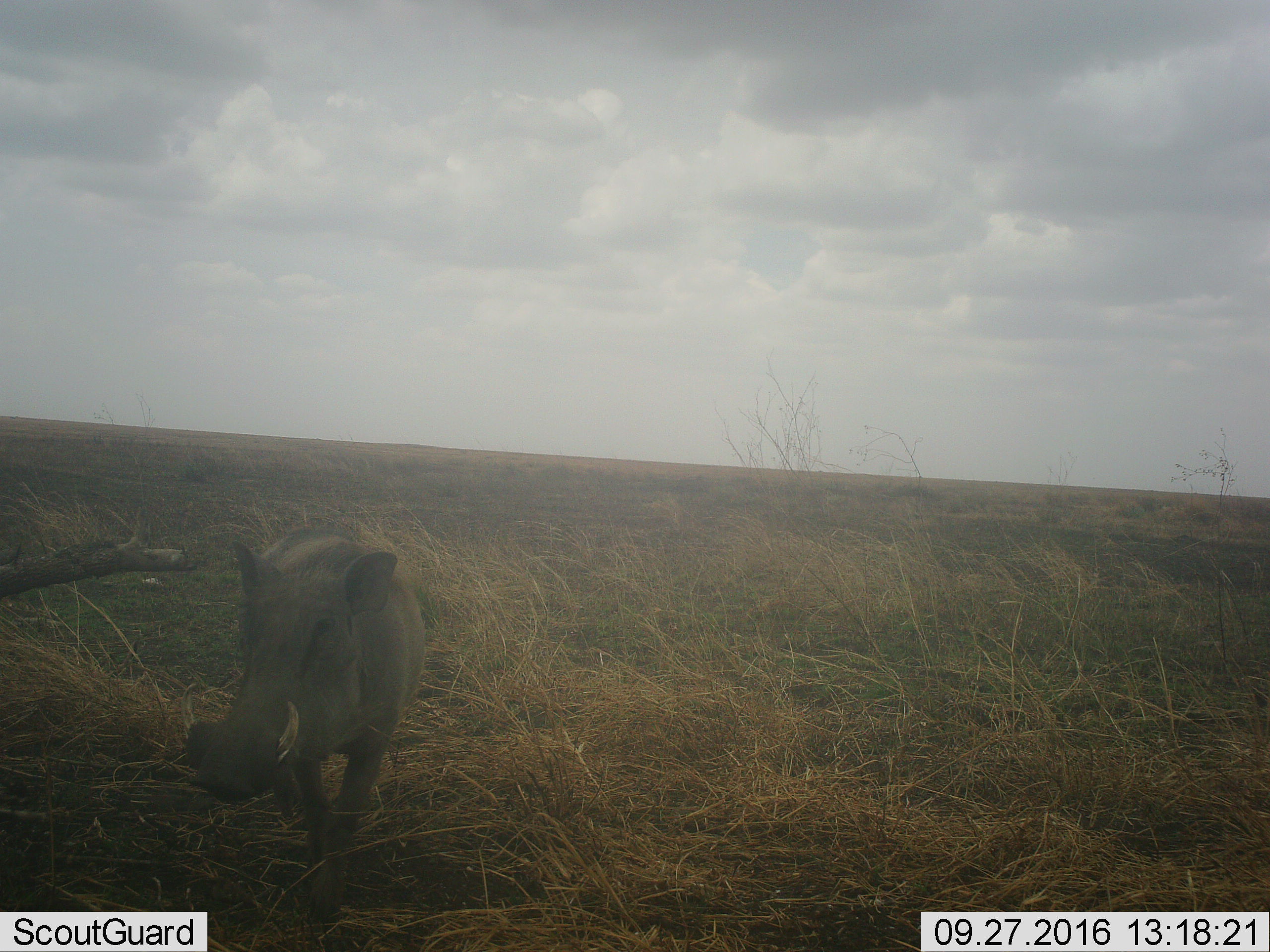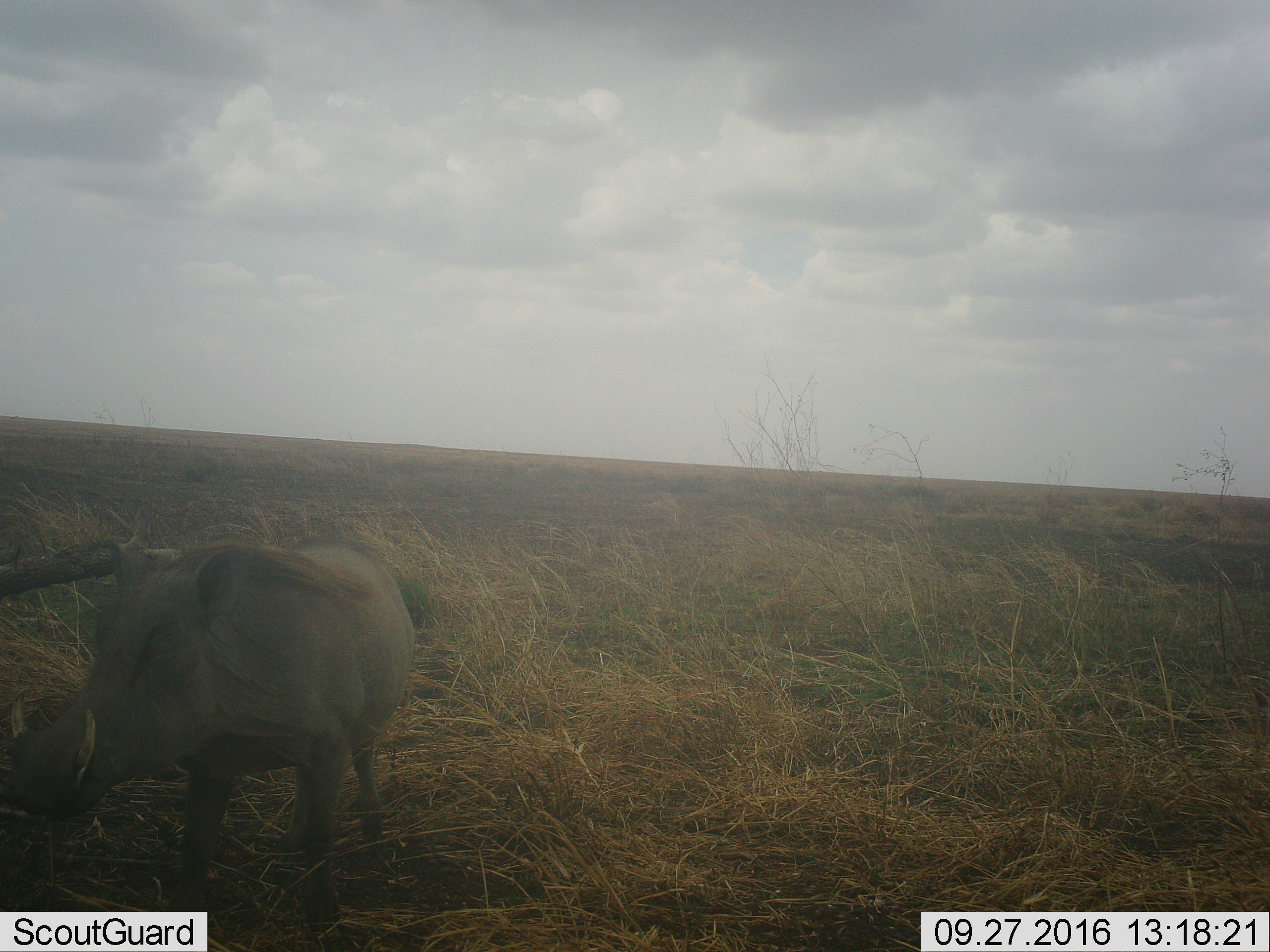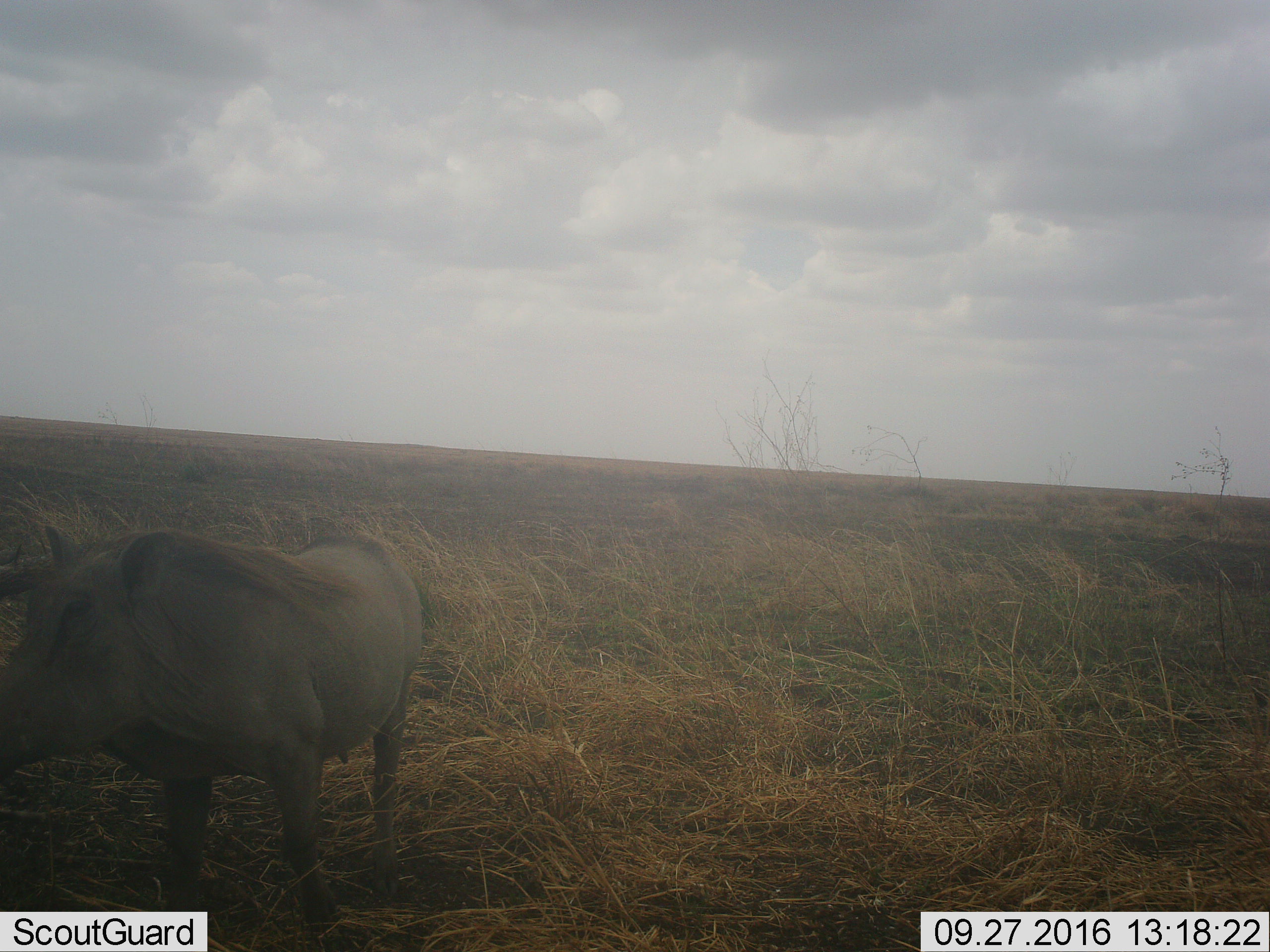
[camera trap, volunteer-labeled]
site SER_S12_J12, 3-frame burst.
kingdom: Animalia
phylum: Chordata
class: Mammalia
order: Artiodactyla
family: Suidae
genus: Phacochoerus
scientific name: Phacochoerus africanus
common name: warthog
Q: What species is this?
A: Warthog (Phacochoerus africanus).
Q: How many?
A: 1.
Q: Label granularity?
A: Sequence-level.